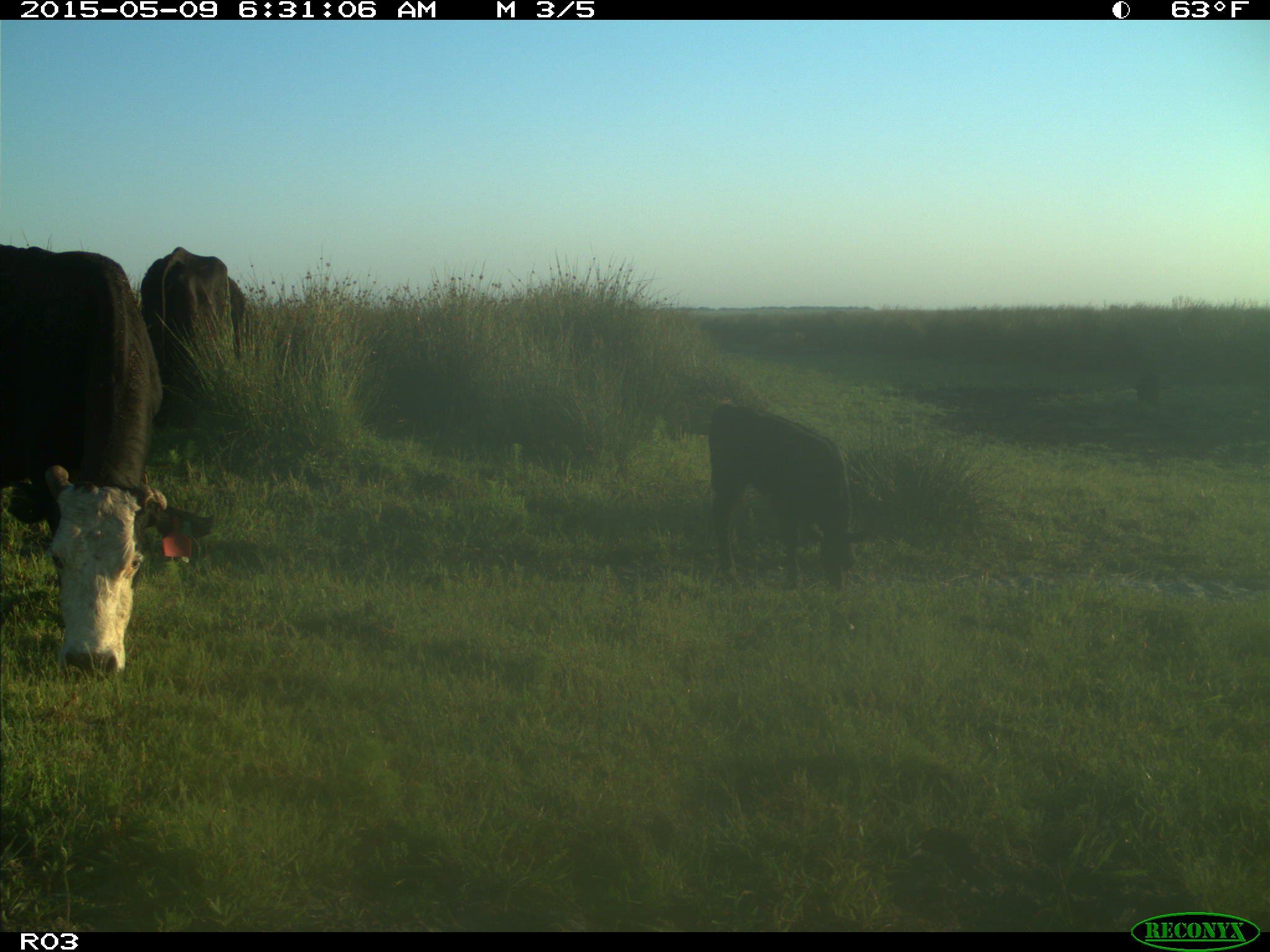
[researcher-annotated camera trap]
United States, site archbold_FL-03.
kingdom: Animalia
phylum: Chordata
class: Mammalia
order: Artiodactyla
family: Bovidae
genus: Bos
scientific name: Bos taurus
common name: domestic cow